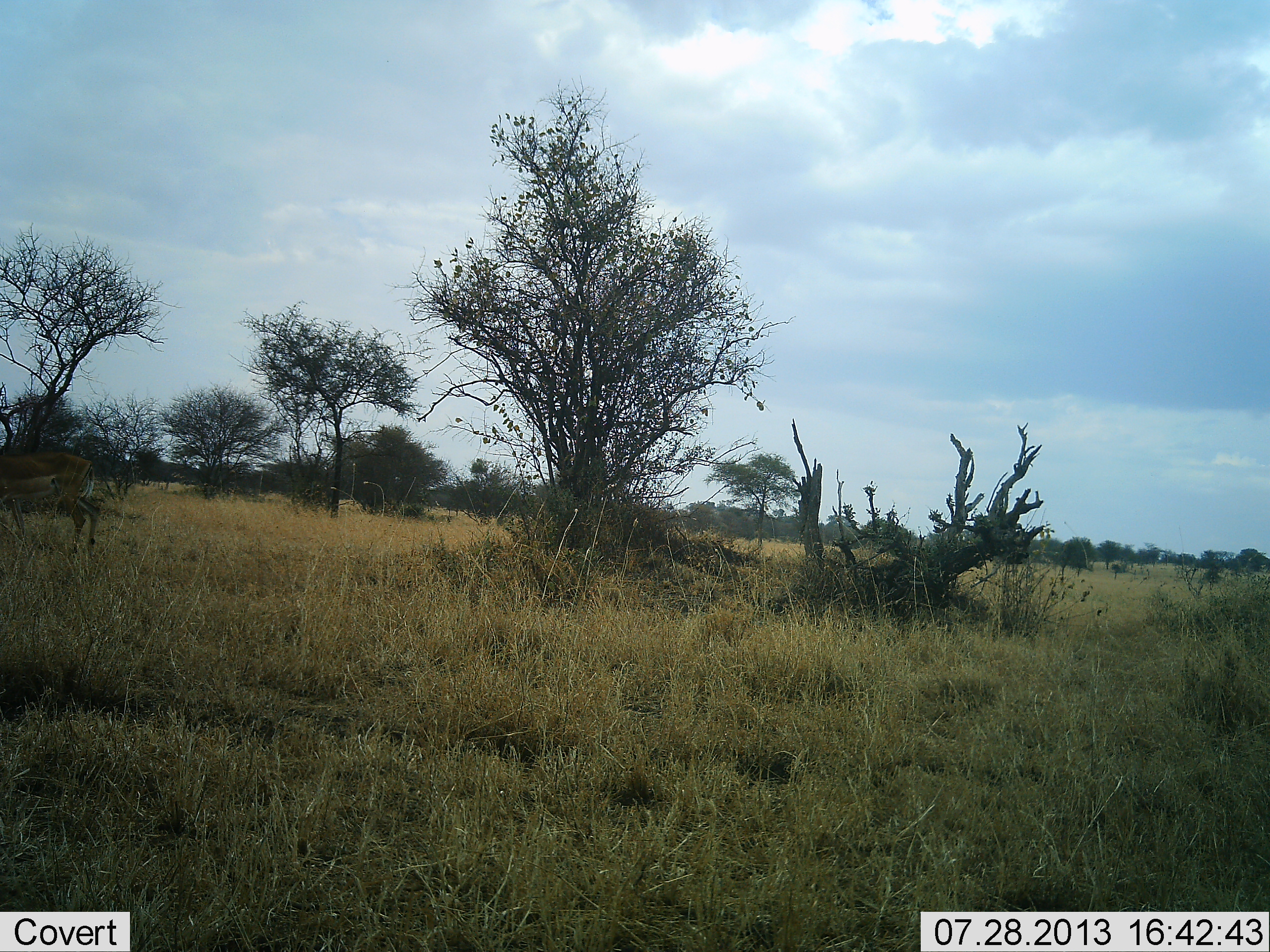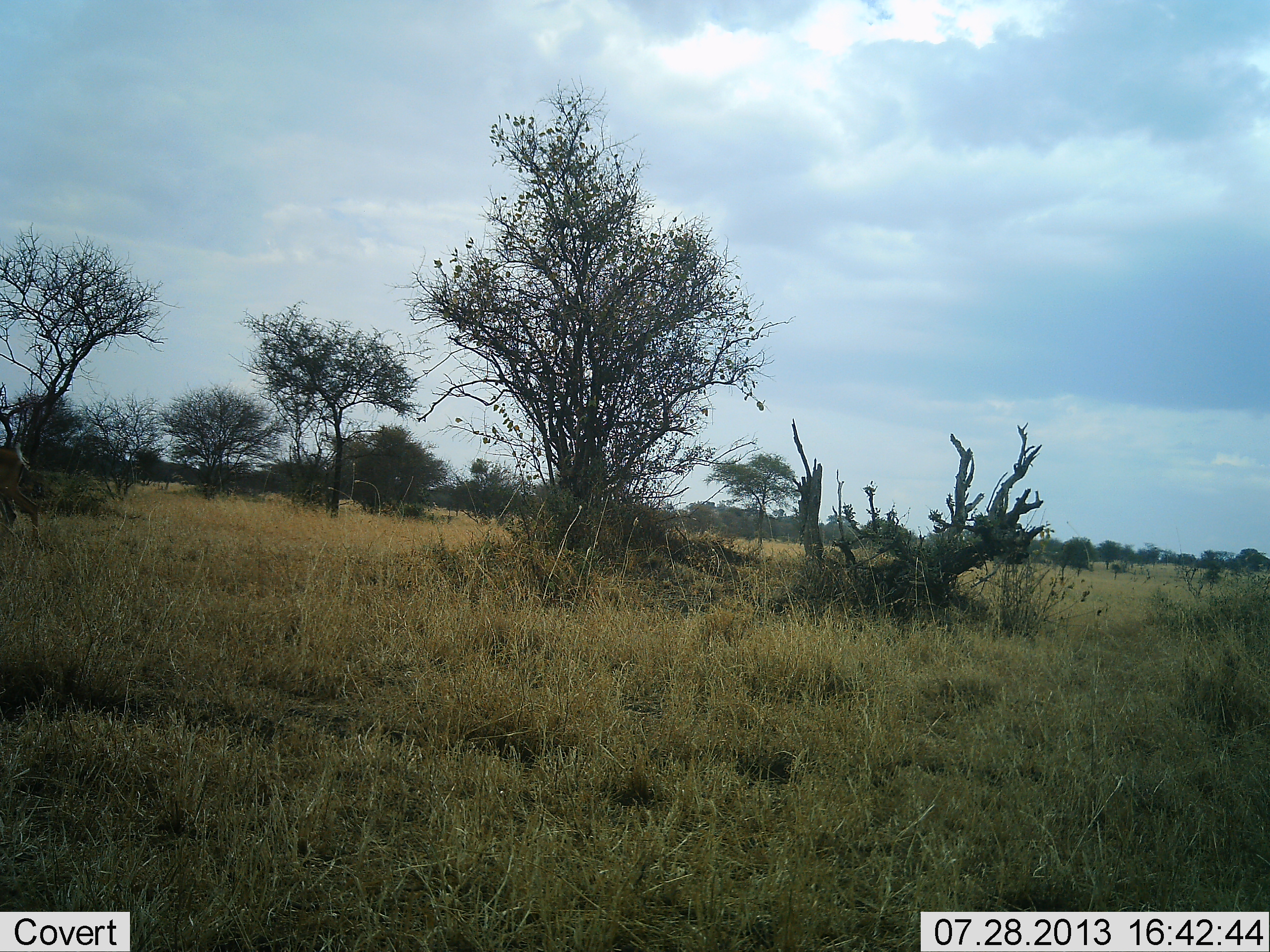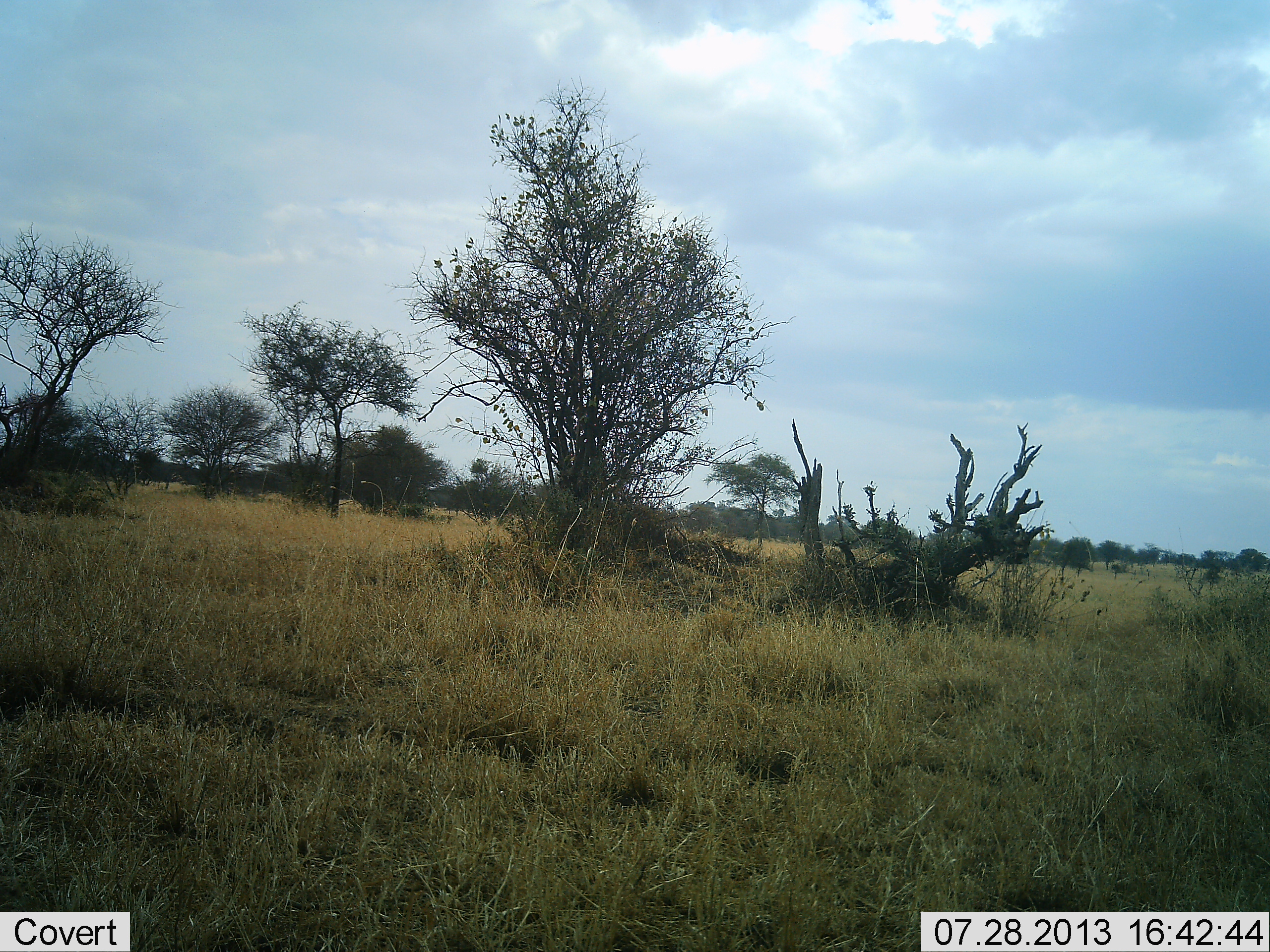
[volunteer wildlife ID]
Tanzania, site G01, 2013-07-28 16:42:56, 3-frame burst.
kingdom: Animalia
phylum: Chordata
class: Mammalia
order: Artiodactyla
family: Bovidae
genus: Aepyceros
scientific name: Aepyceros melampus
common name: impala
Impala (Aepyceros melampus), count 1. Behavior (volunteer vote fractions): standing 0%, resting 0%, moving 100%, interacting 0%. Young present (vote fraction): 0%. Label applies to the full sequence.